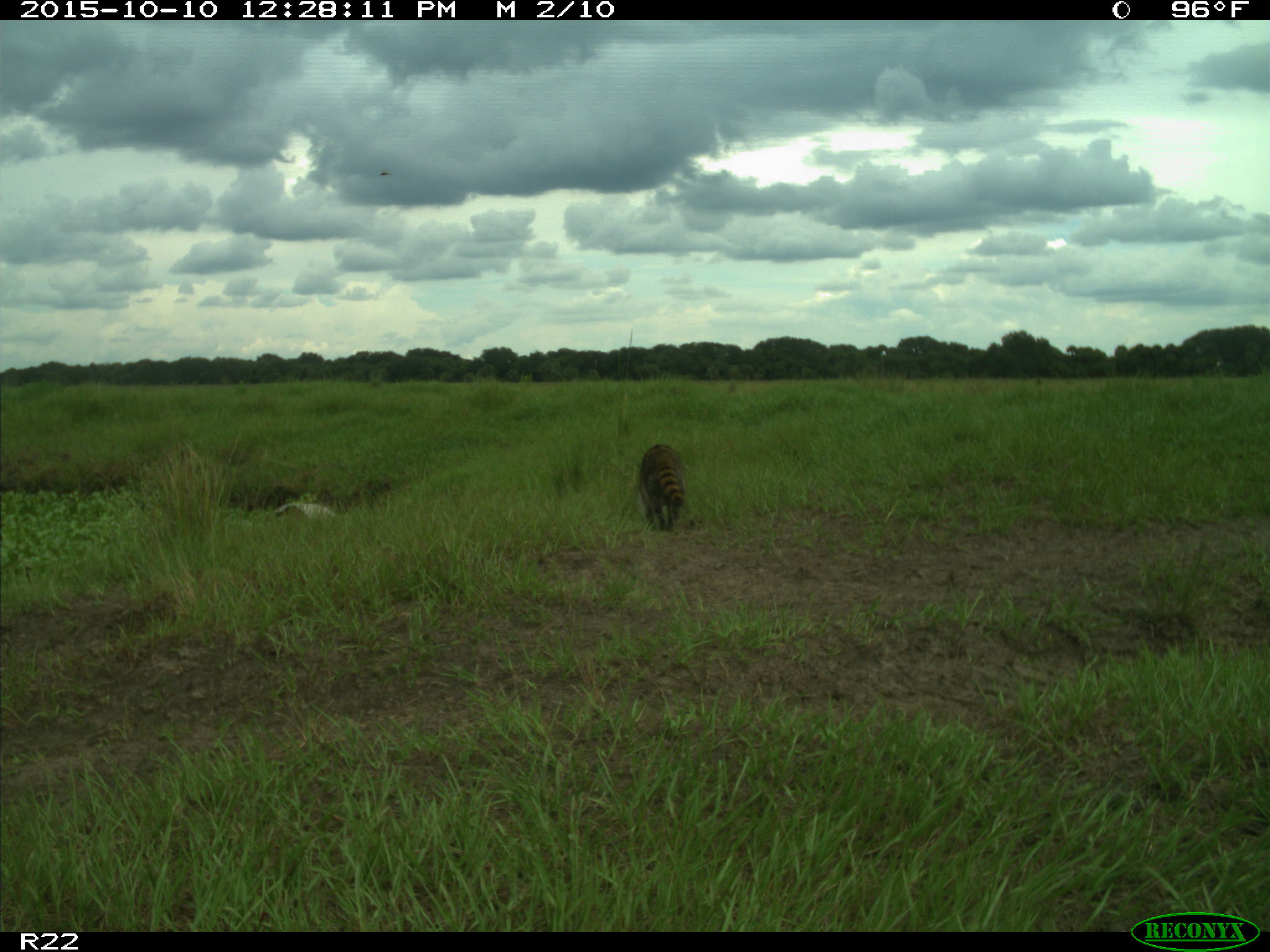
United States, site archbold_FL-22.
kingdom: Animalia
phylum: Chordata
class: Mammalia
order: Carnivora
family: Procyonidae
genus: Procyon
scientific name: Procyon lotor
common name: common raccoon